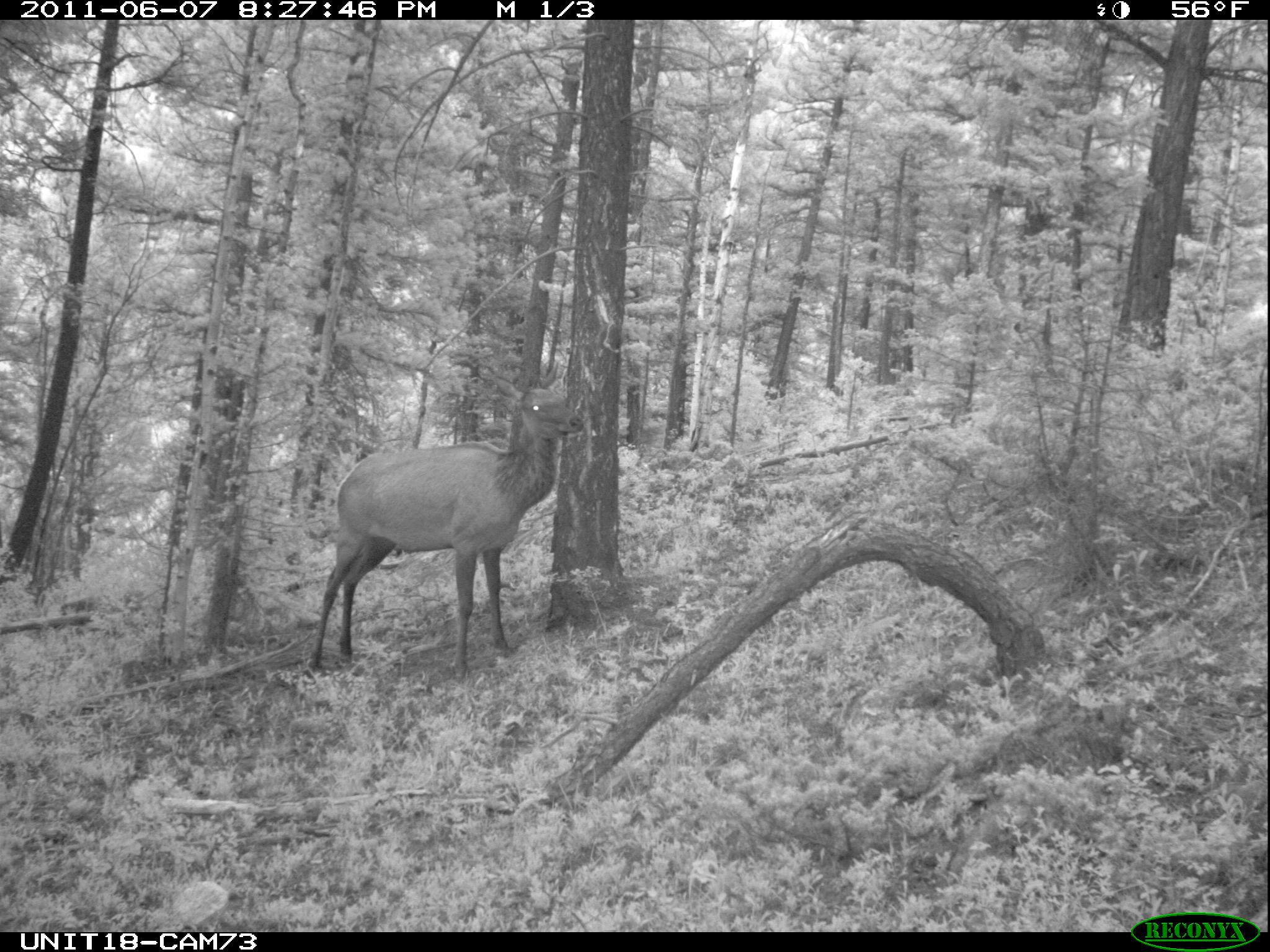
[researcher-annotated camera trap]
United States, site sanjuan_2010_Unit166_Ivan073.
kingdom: Animalia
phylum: Chordata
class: Mammalia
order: Artiodactyla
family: Cervidae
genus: Cervus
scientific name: Cervus elaphus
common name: red deer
Cervus elaphus (red deer).